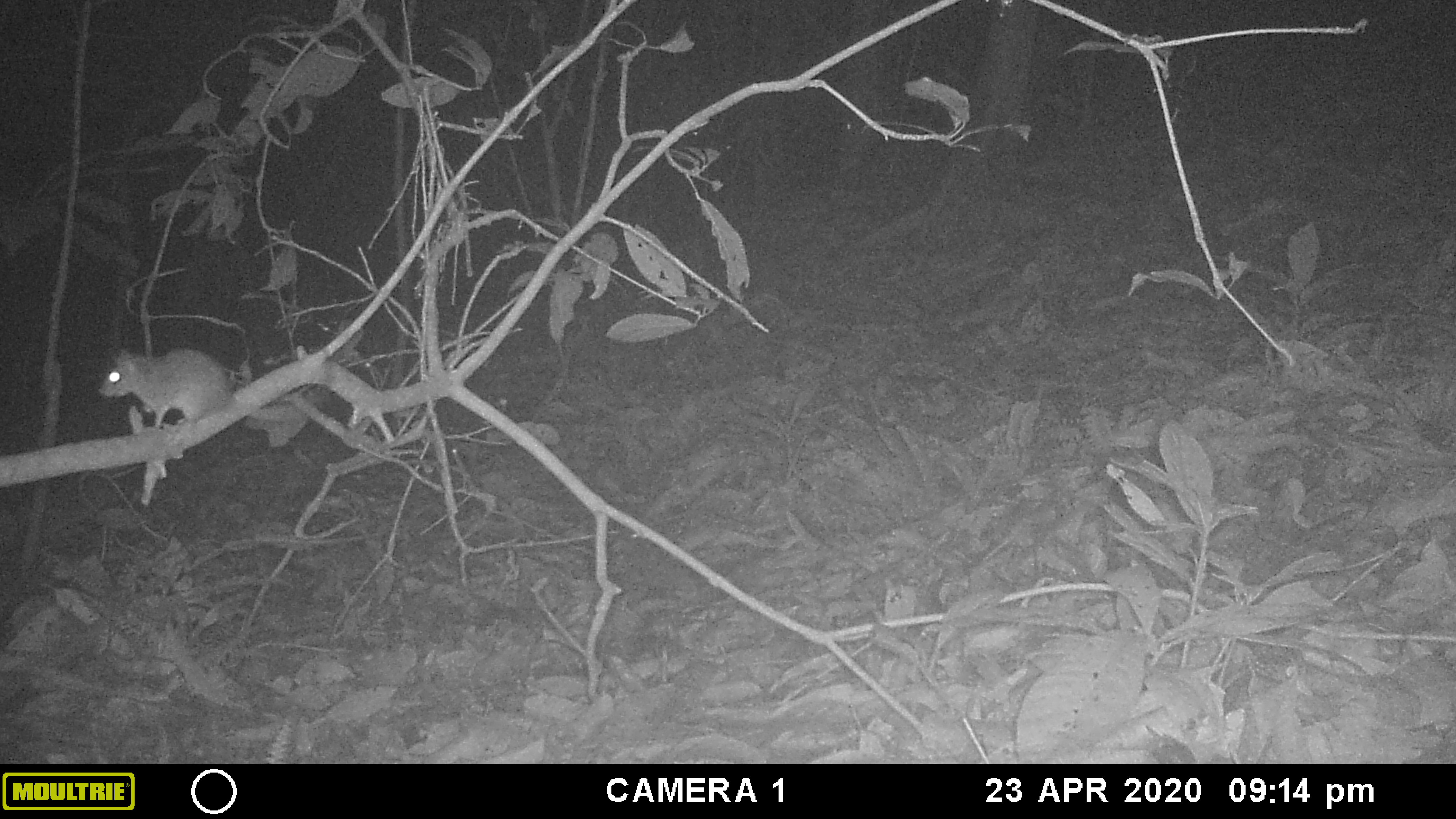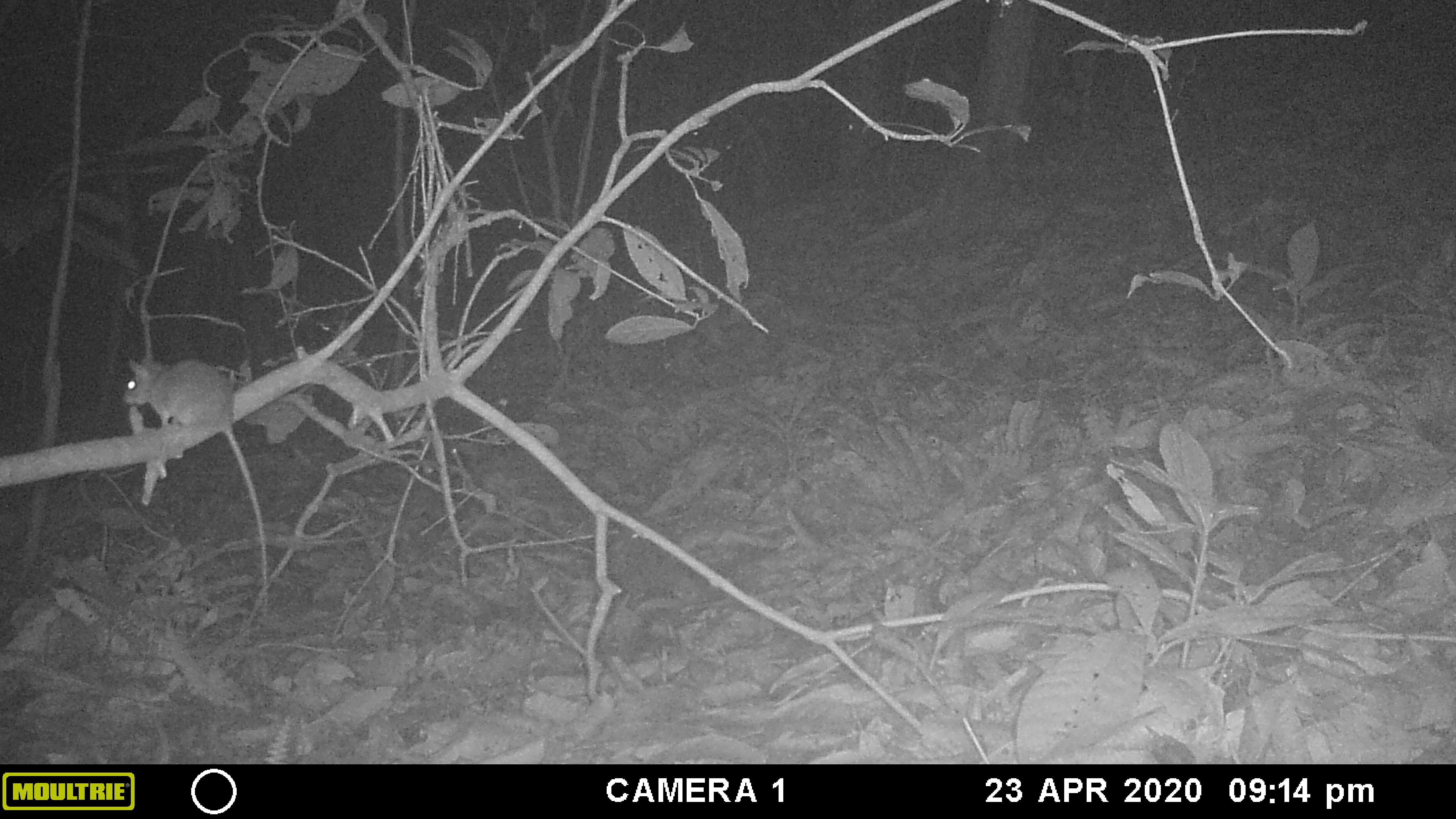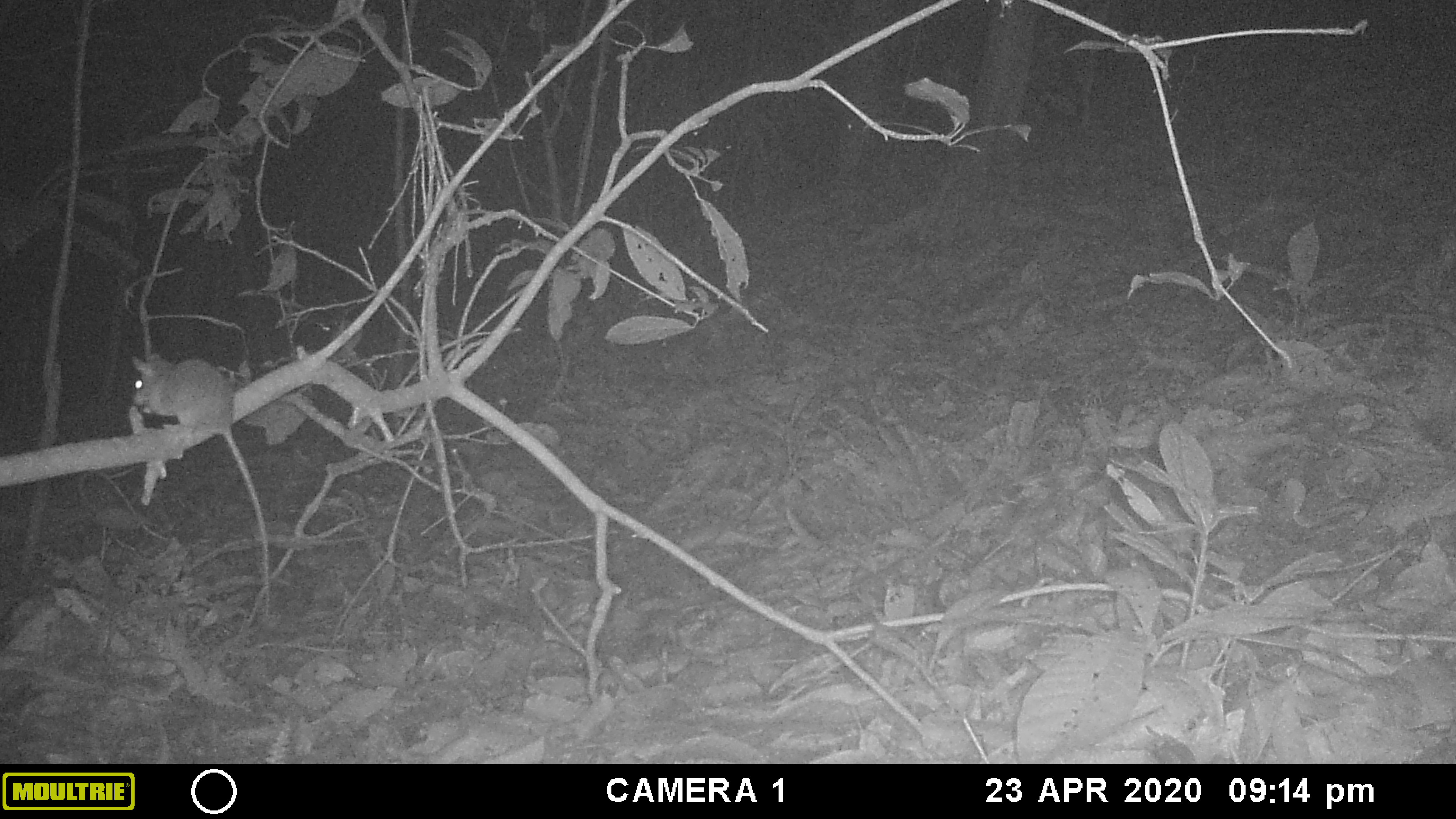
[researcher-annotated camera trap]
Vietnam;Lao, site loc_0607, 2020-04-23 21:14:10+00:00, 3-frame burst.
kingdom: Animalia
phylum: Chordata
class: Mammalia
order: Rodentia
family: Muridae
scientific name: Muridae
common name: old-world mice and rats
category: unidentified murid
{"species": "unidentified murid (old-world mice and rats) (Muridae)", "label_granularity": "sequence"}